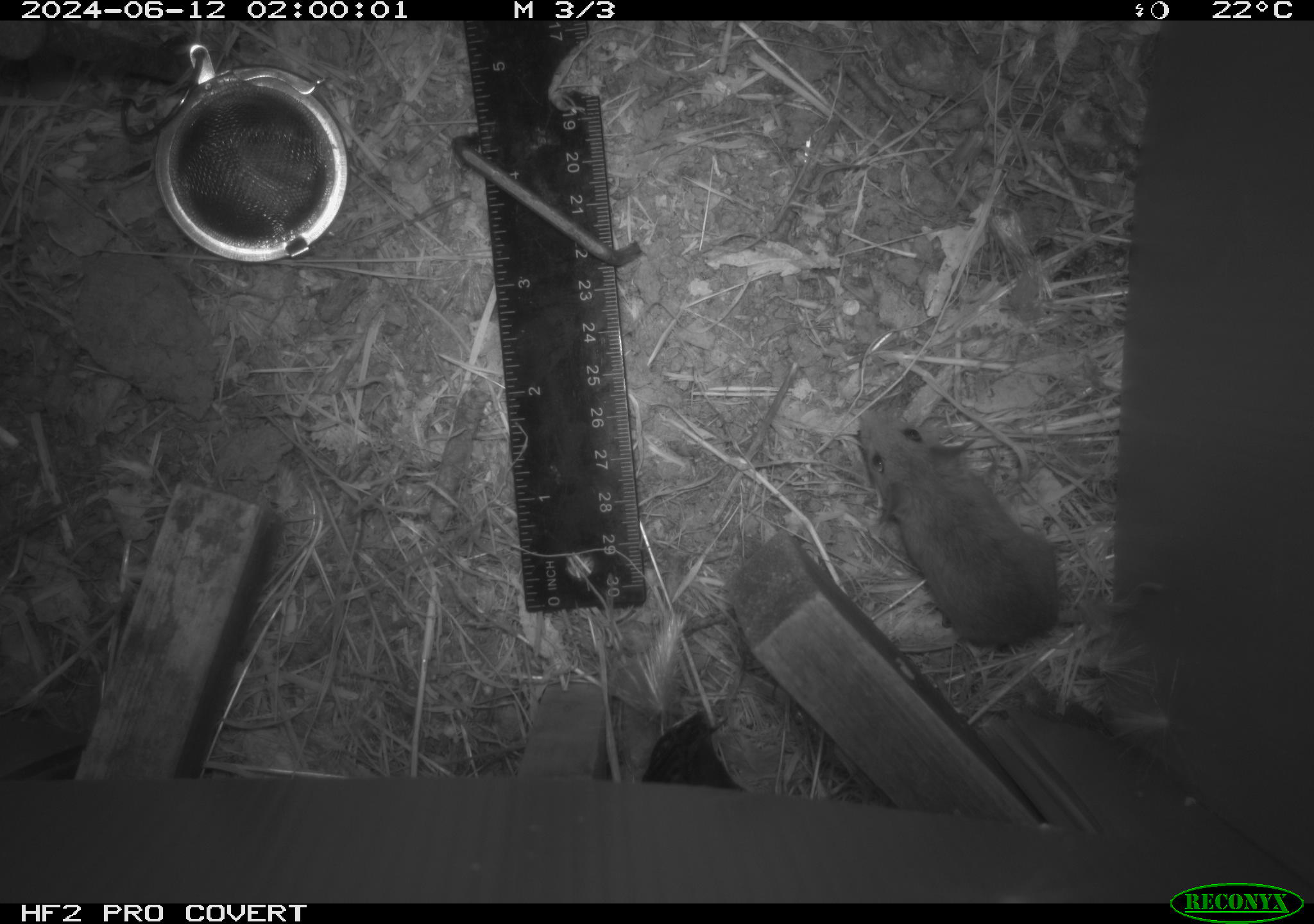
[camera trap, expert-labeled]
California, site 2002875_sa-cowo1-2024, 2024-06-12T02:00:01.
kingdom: Animalia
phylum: Chordata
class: Mammalia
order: Rodentia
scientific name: Rodentia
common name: mouse species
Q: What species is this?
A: Mouse species (Rodentia).